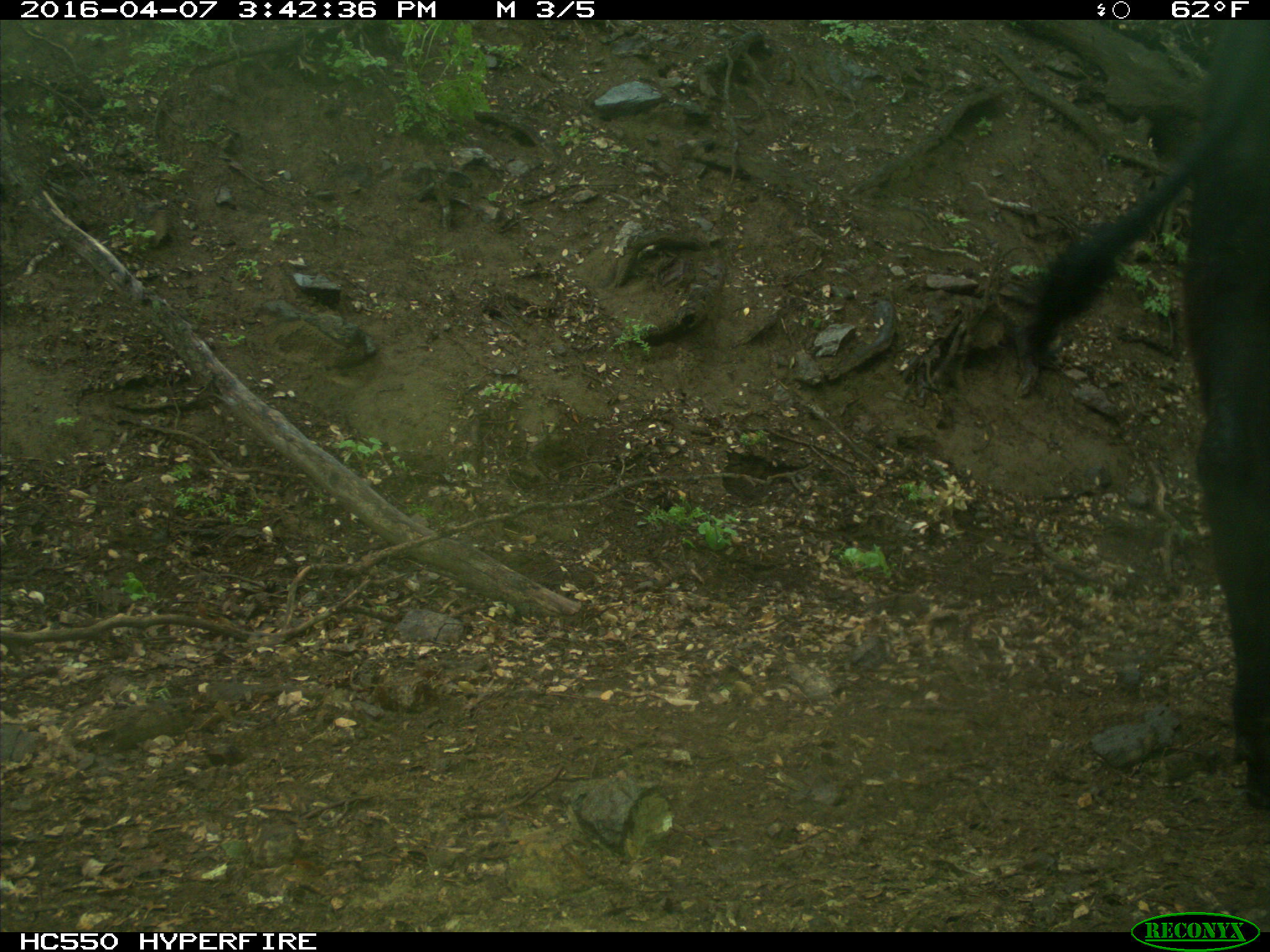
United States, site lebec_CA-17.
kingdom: Animalia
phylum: Chordata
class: Mammalia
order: Artiodactyla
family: Bovidae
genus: Bos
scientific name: Bos taurus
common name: domestic cow